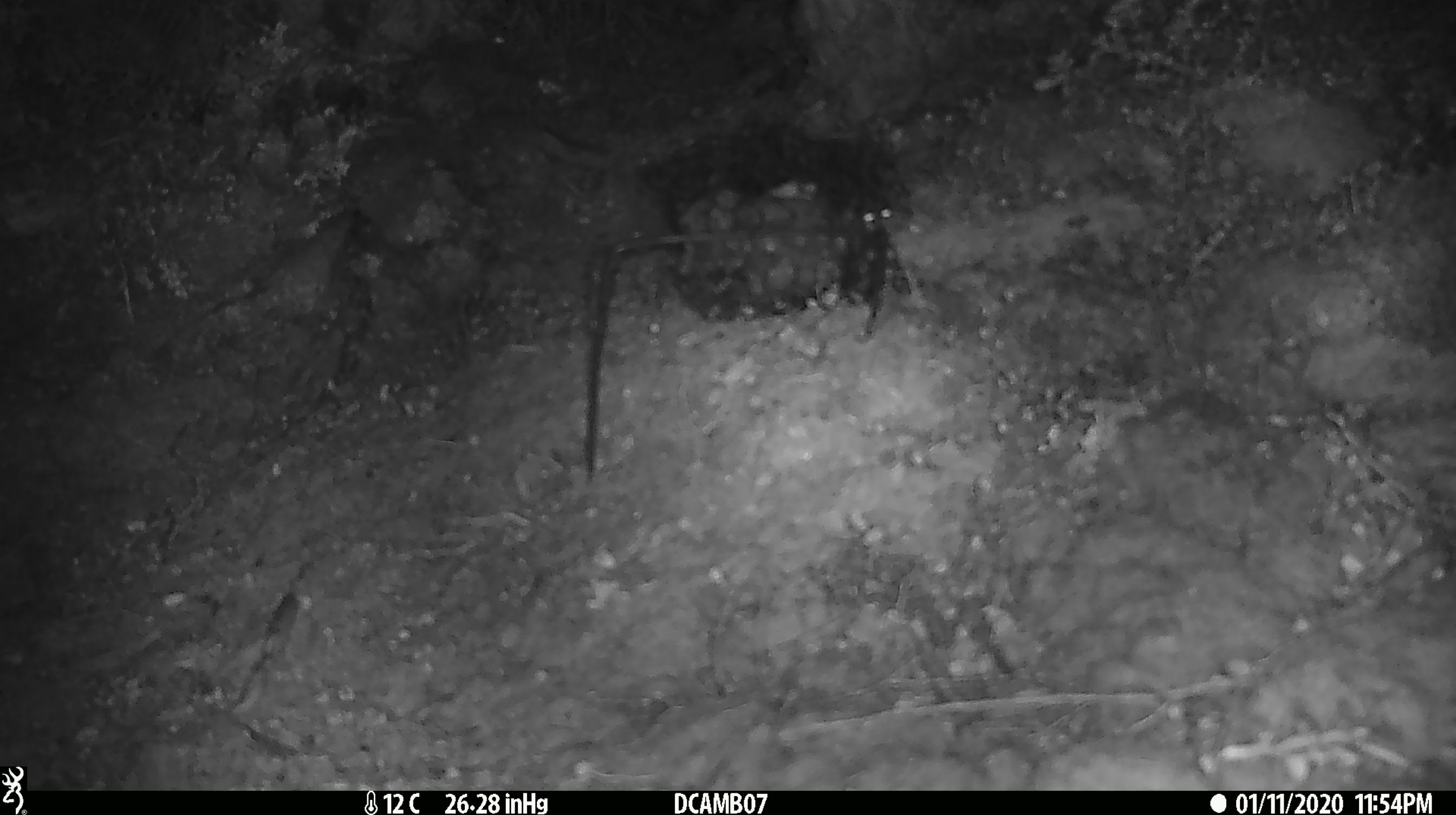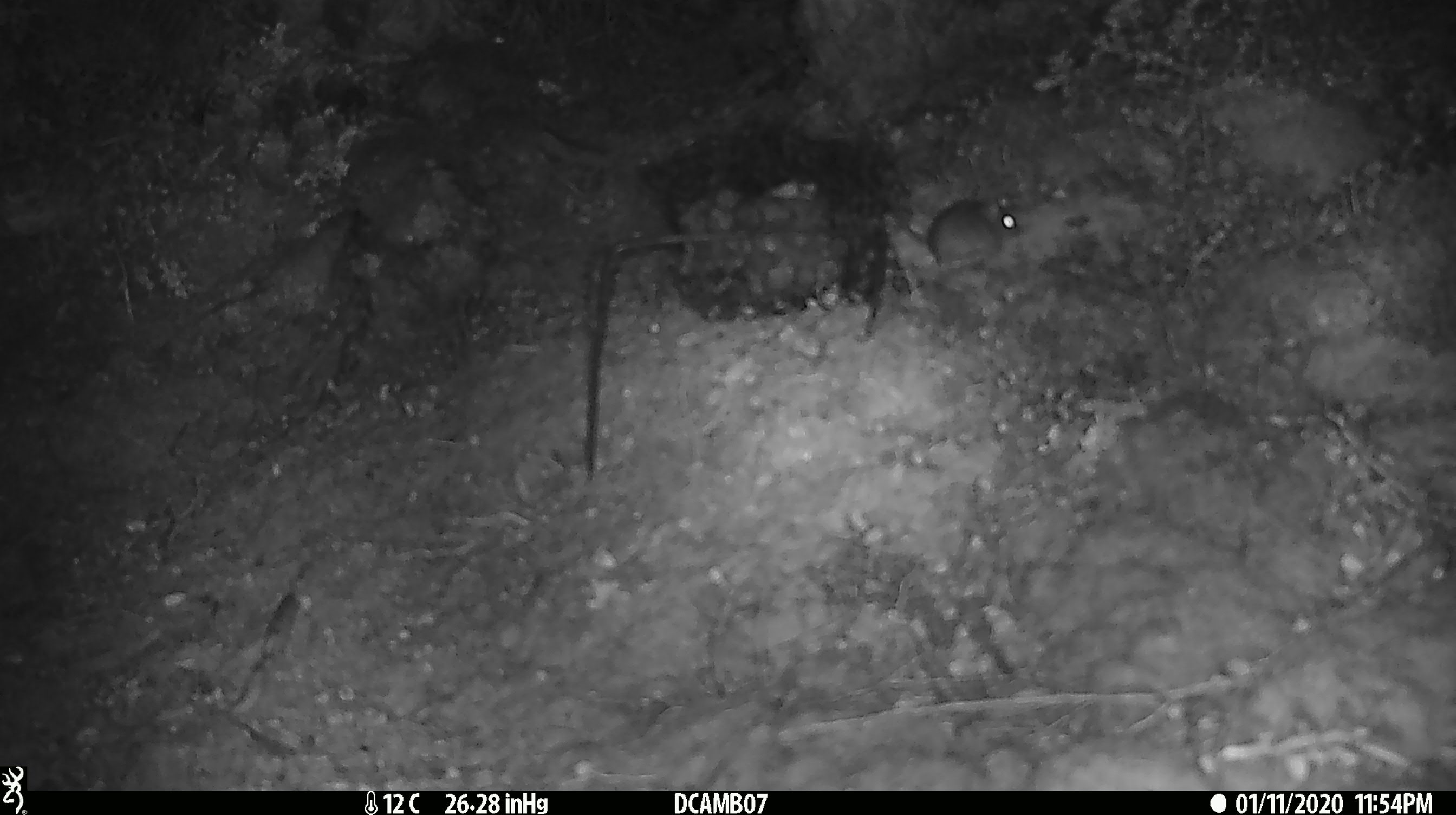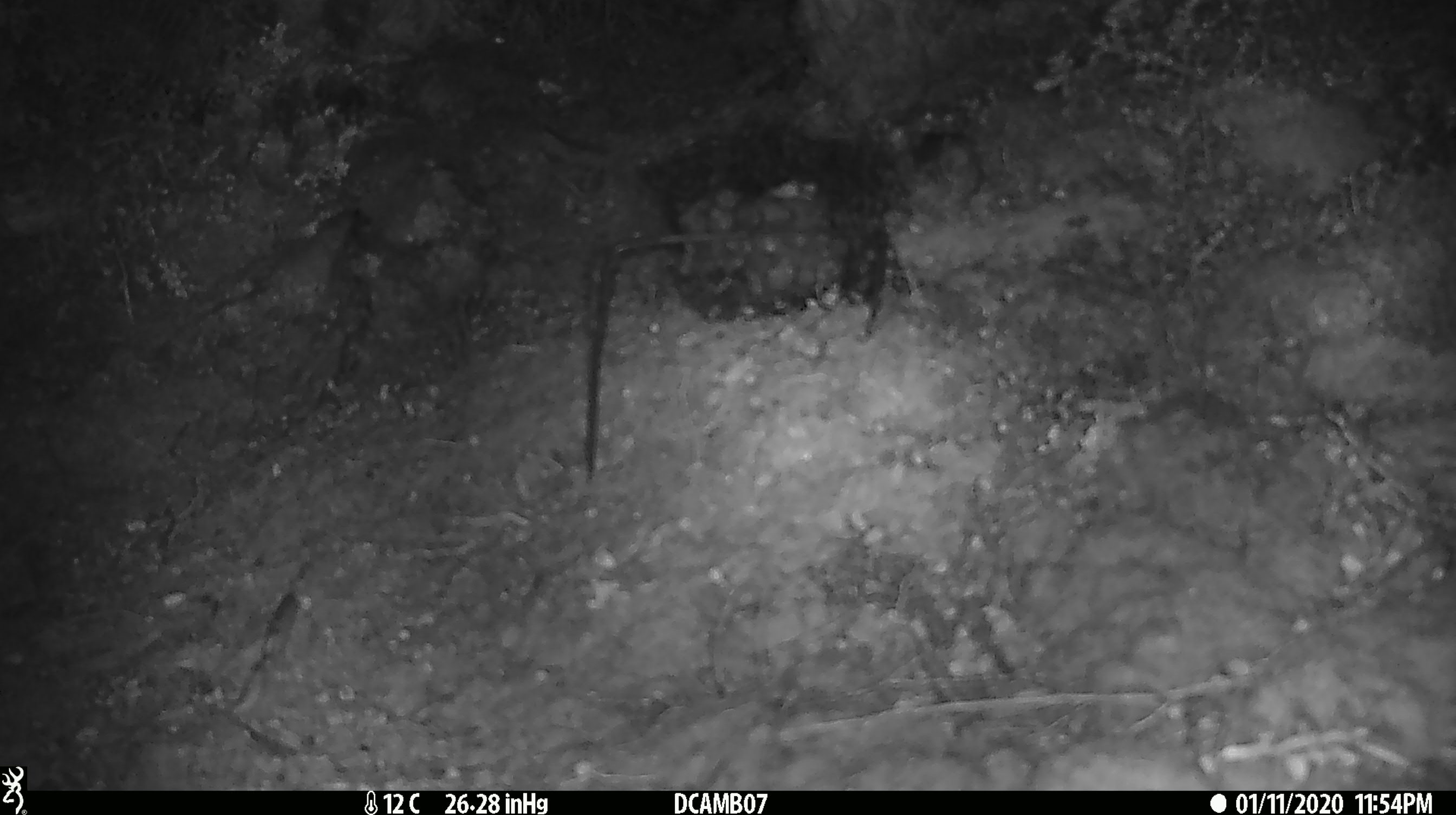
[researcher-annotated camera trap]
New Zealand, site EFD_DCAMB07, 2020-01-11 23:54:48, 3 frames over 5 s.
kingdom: Animalia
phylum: Chordata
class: Mammalia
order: Rodentia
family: Muridae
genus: Mus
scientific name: Mus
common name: mouse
Mouse (Mus).